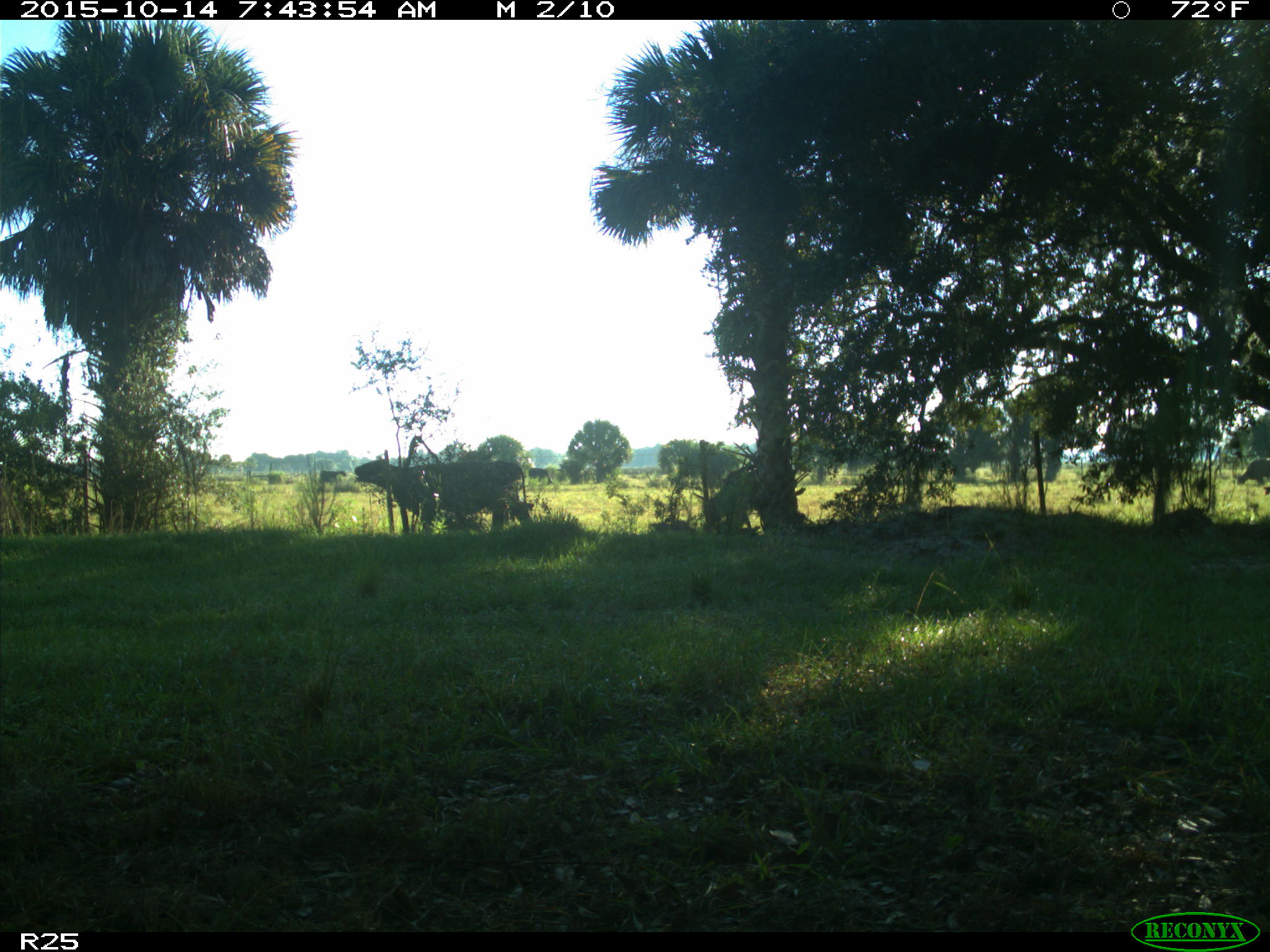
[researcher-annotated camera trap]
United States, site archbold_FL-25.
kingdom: Animalia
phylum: Chordata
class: Mammalia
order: Artiodactyla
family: Bovidae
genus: Bos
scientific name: Bos taurus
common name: domestic cow